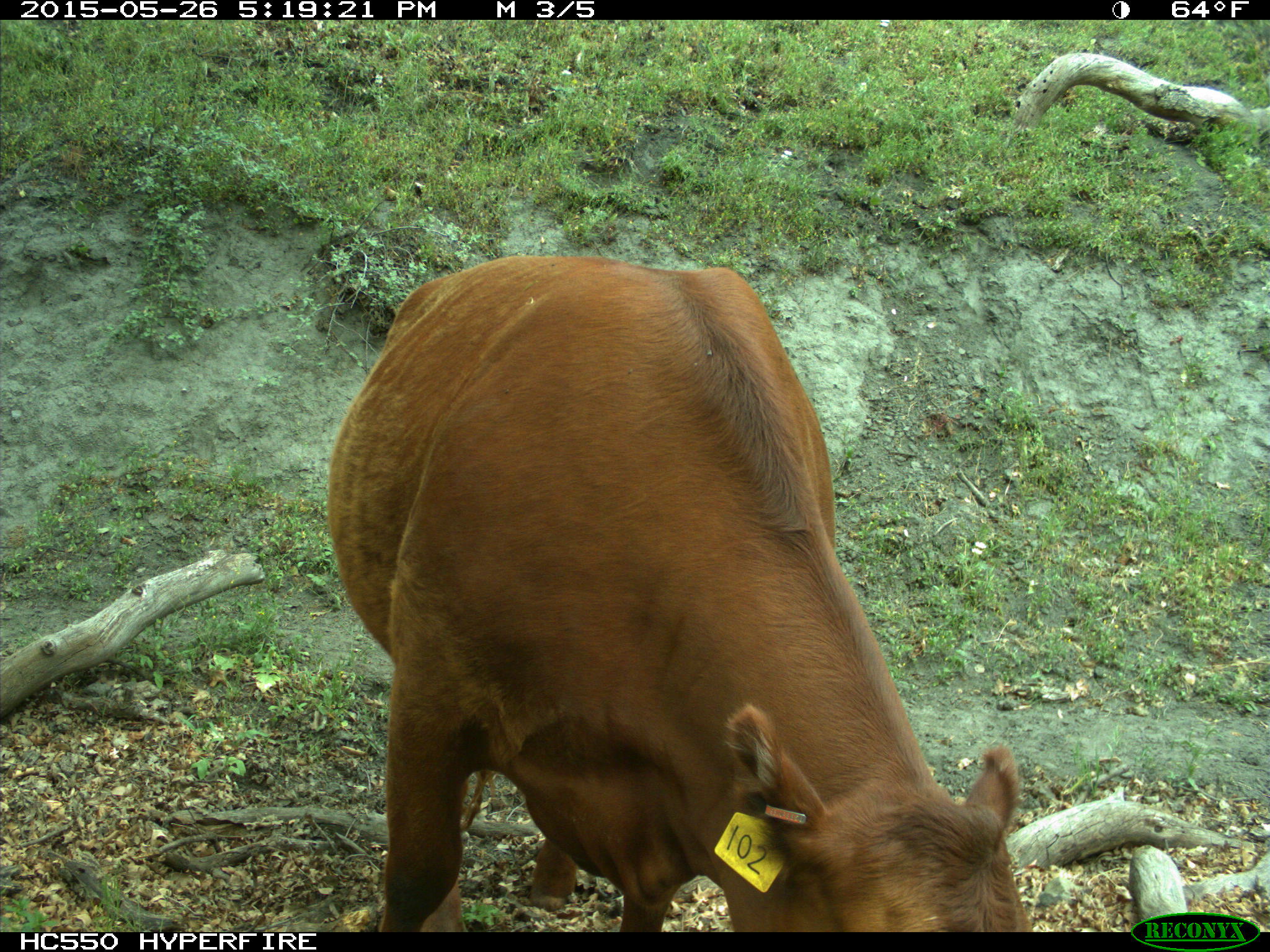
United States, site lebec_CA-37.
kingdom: Animalia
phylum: Chordata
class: Mammalia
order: Artiodactyla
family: Bovidae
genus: Bos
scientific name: Bos taurus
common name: domestic cow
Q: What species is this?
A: Bos taurus (domestic cow).